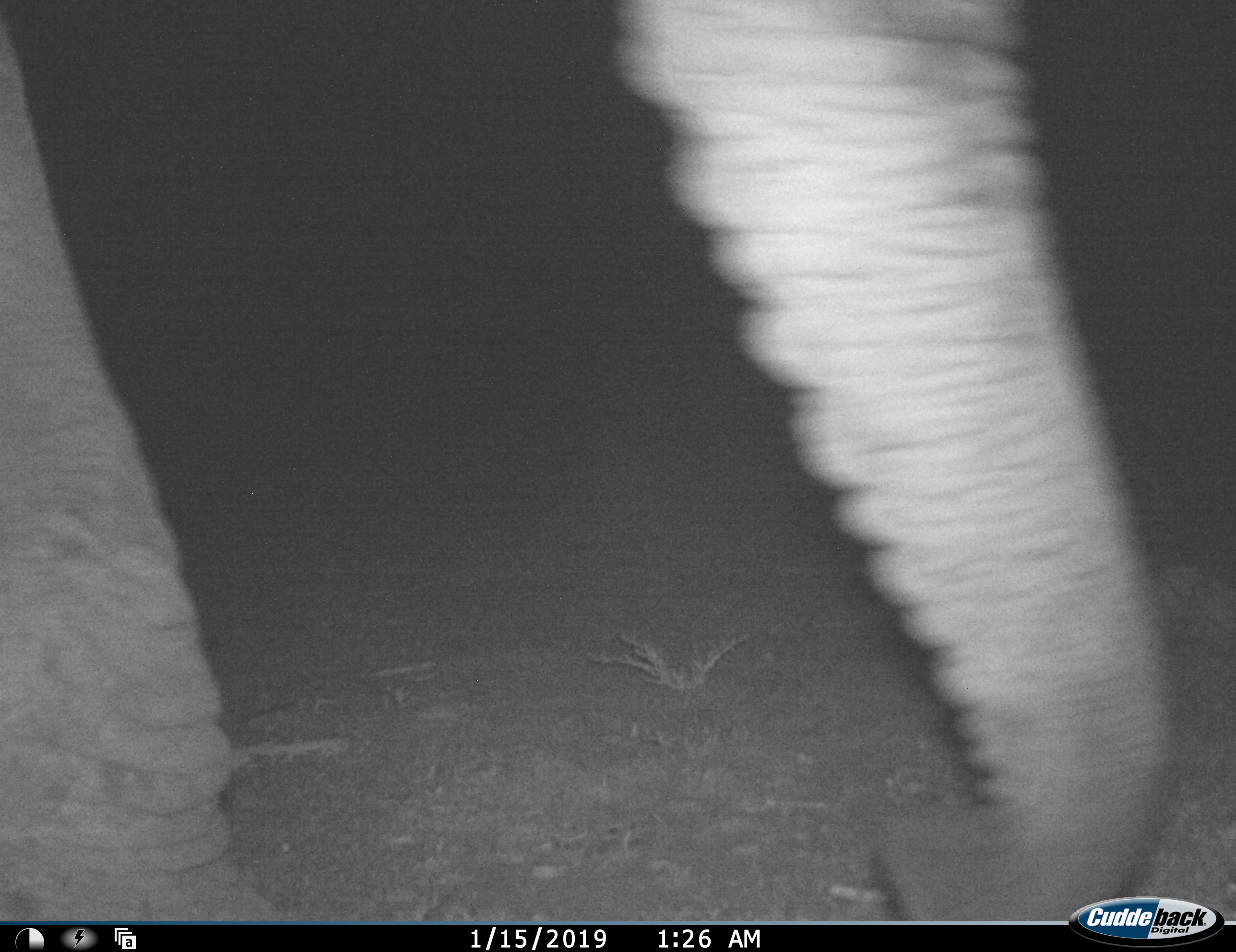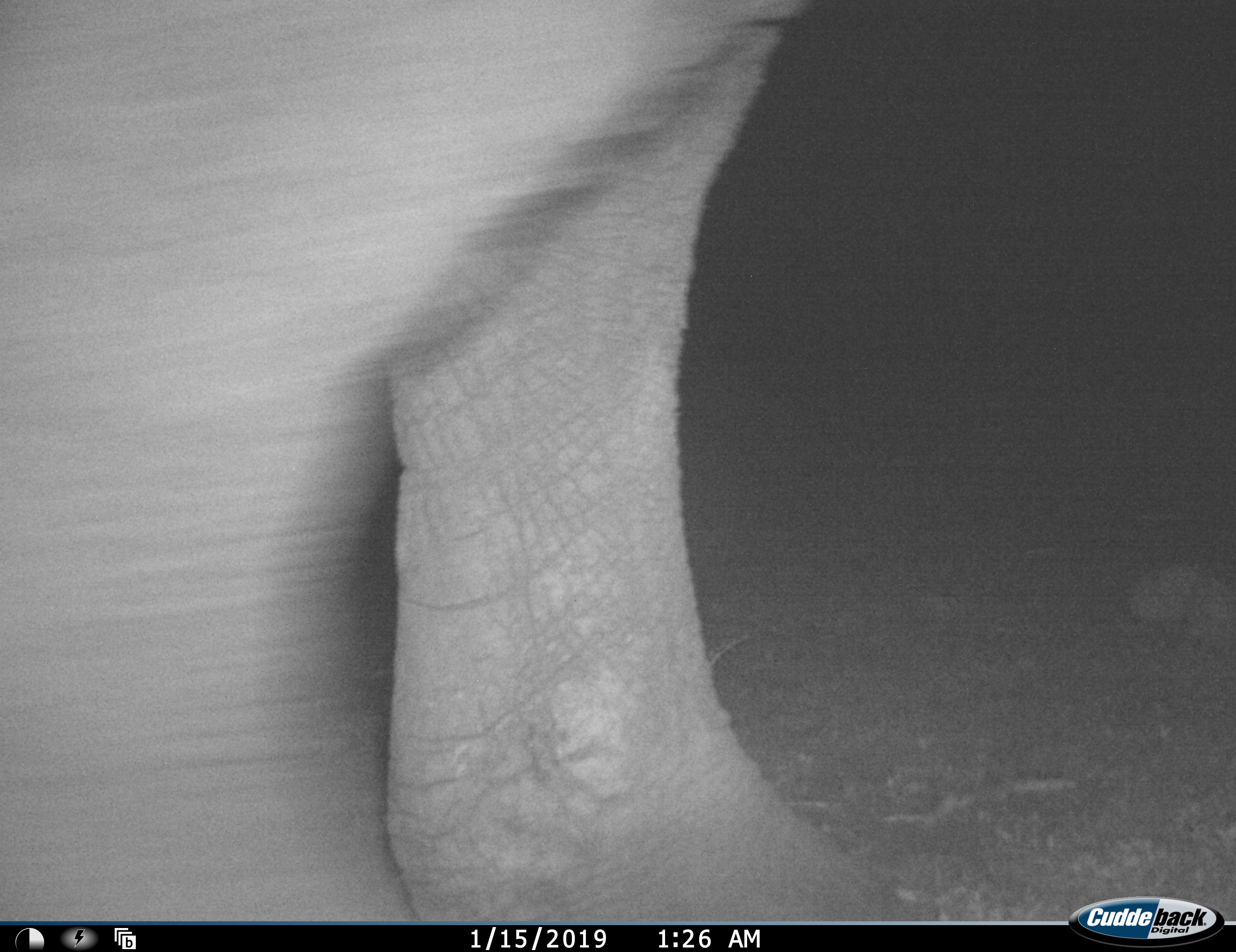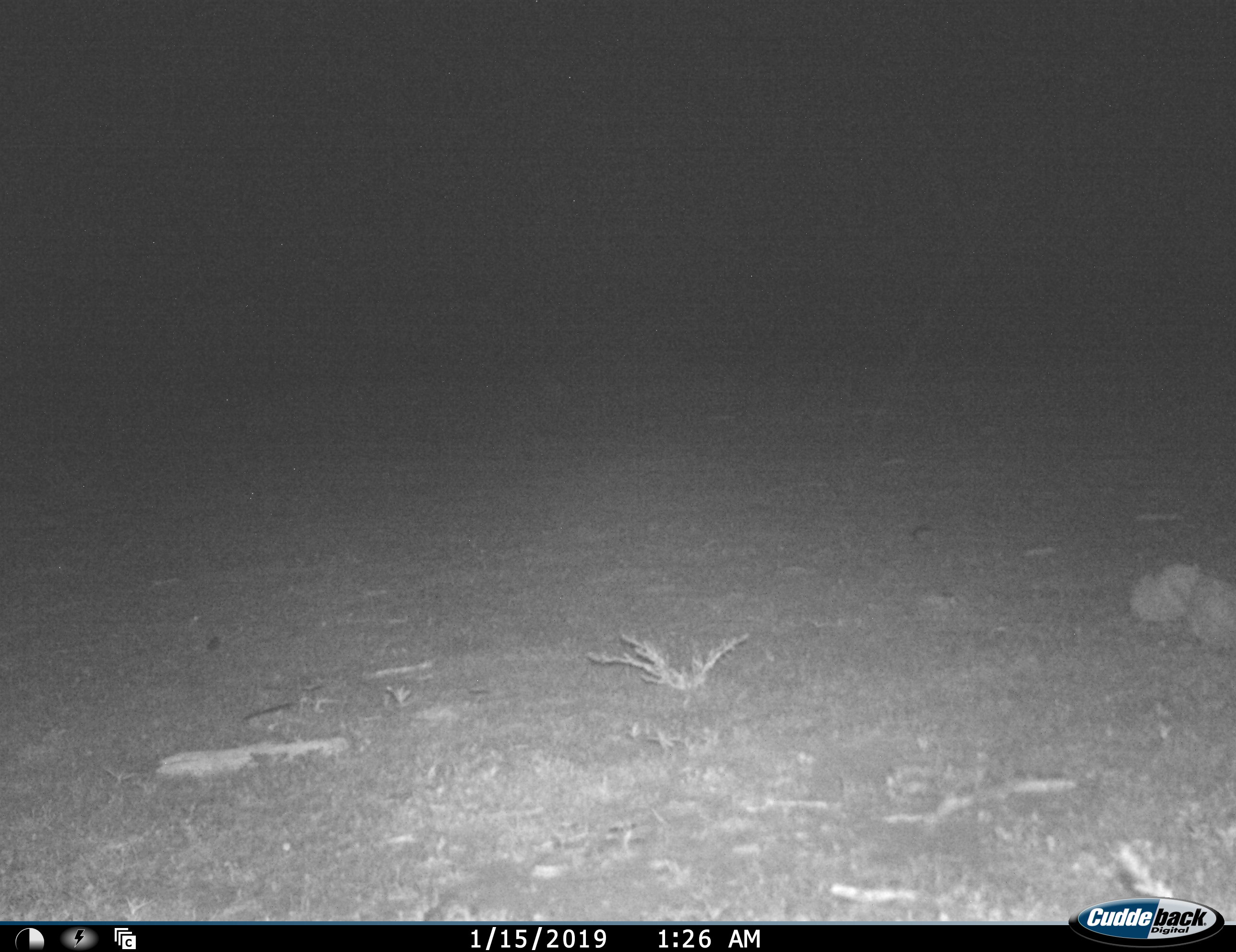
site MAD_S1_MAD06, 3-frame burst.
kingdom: Animalia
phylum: Chordata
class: Mammalia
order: Proboscidea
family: Elephantidae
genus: Loxodonta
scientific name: Loxodonta africana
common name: african bush elephant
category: elephant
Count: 1.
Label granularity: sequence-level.